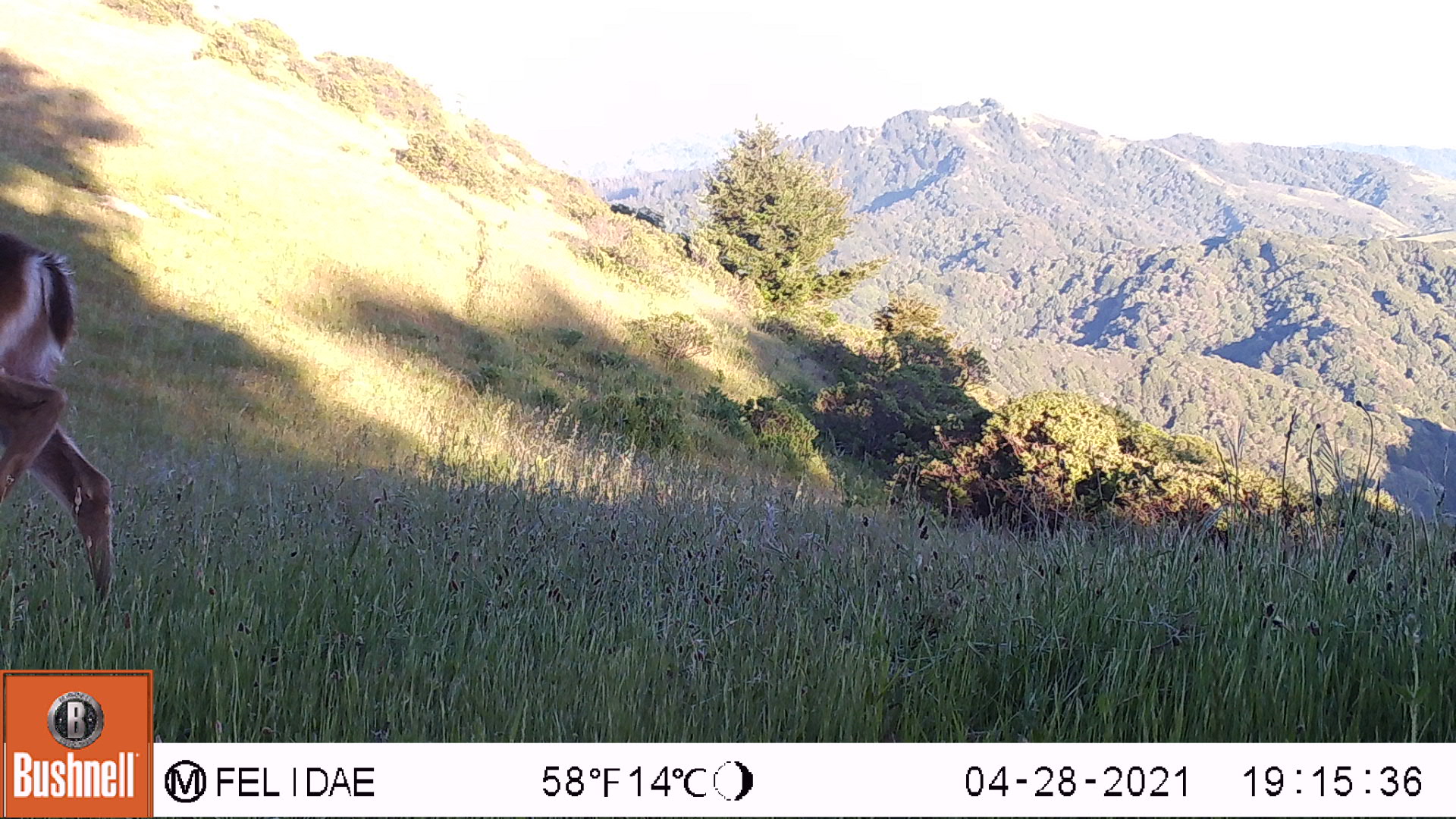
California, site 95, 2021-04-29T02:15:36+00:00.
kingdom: Animalia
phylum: Chordata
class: Mammalia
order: Artiodactyla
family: Cervidae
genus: Odocoileus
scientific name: Odocoileus hemionus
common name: mule deer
Mule deer (Odocoileus hemionus).